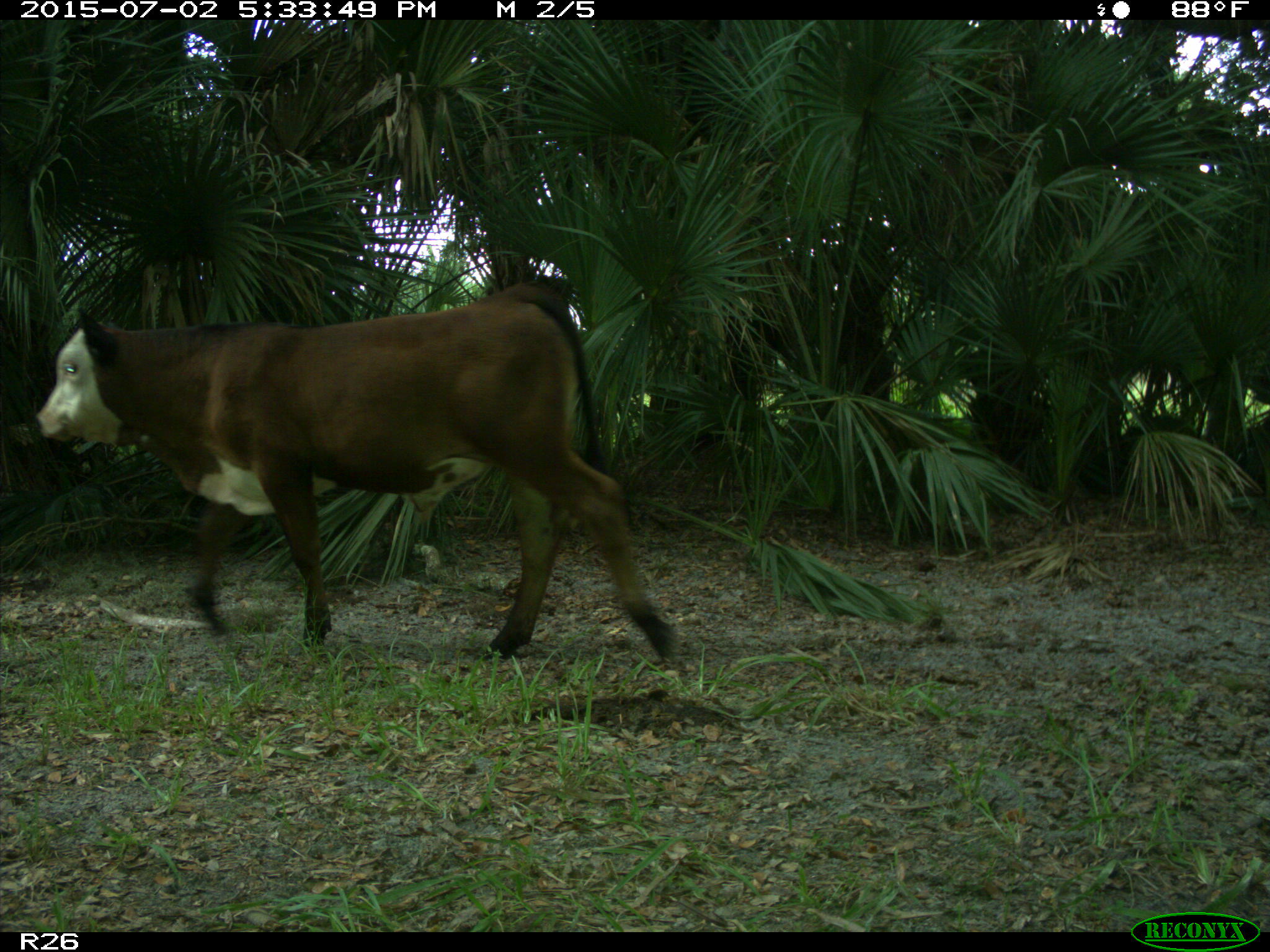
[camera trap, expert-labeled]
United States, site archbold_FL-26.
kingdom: Animalia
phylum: Chordata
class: Mammalia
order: Artiodactyla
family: Bovidae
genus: Bos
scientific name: Bos taurus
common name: domestic cow